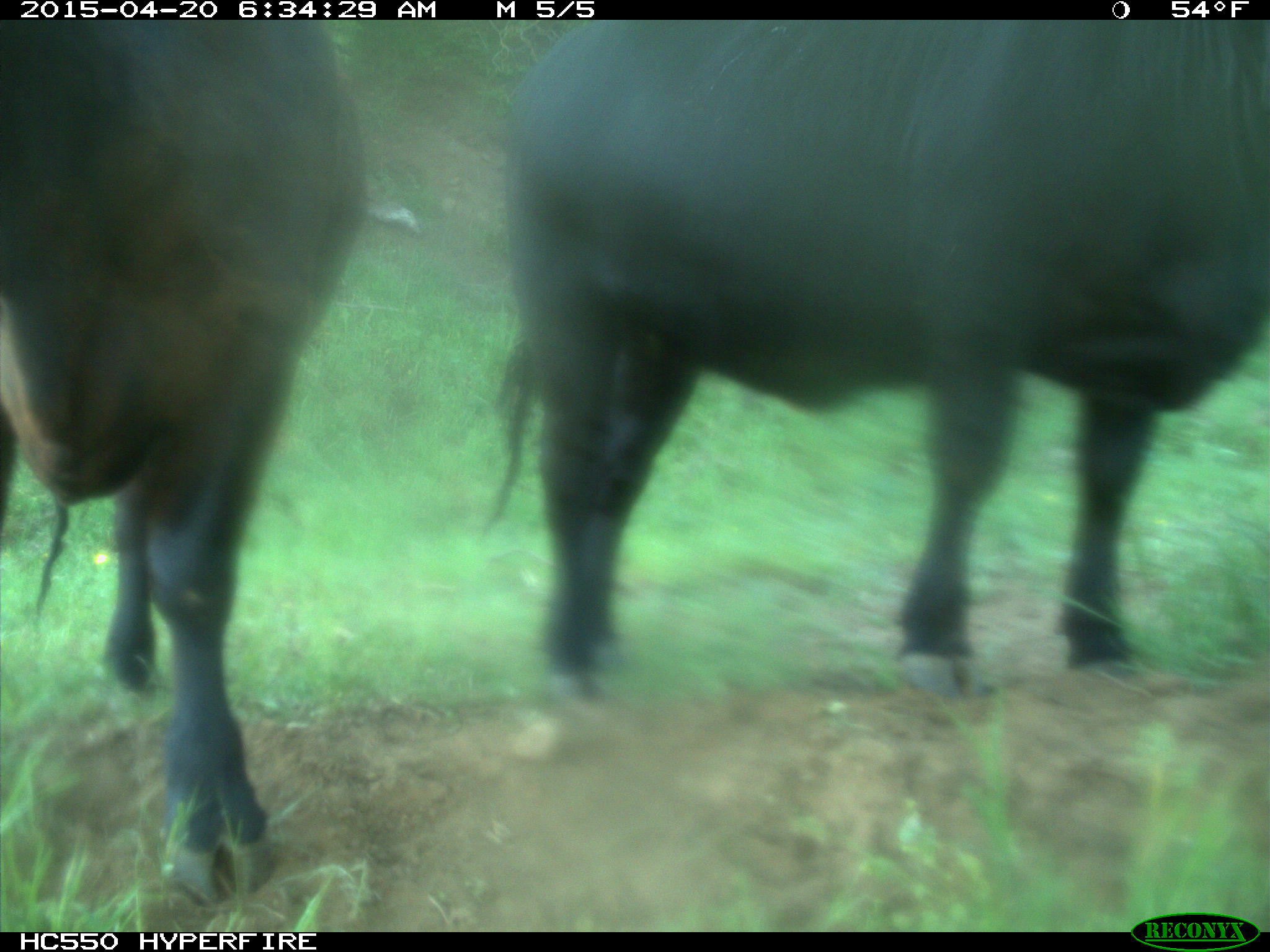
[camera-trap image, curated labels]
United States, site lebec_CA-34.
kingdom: Animalia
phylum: Chordata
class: Mammalia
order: Artiodactyla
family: Bovidae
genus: Bos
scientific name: Bos taurus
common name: domestic cow